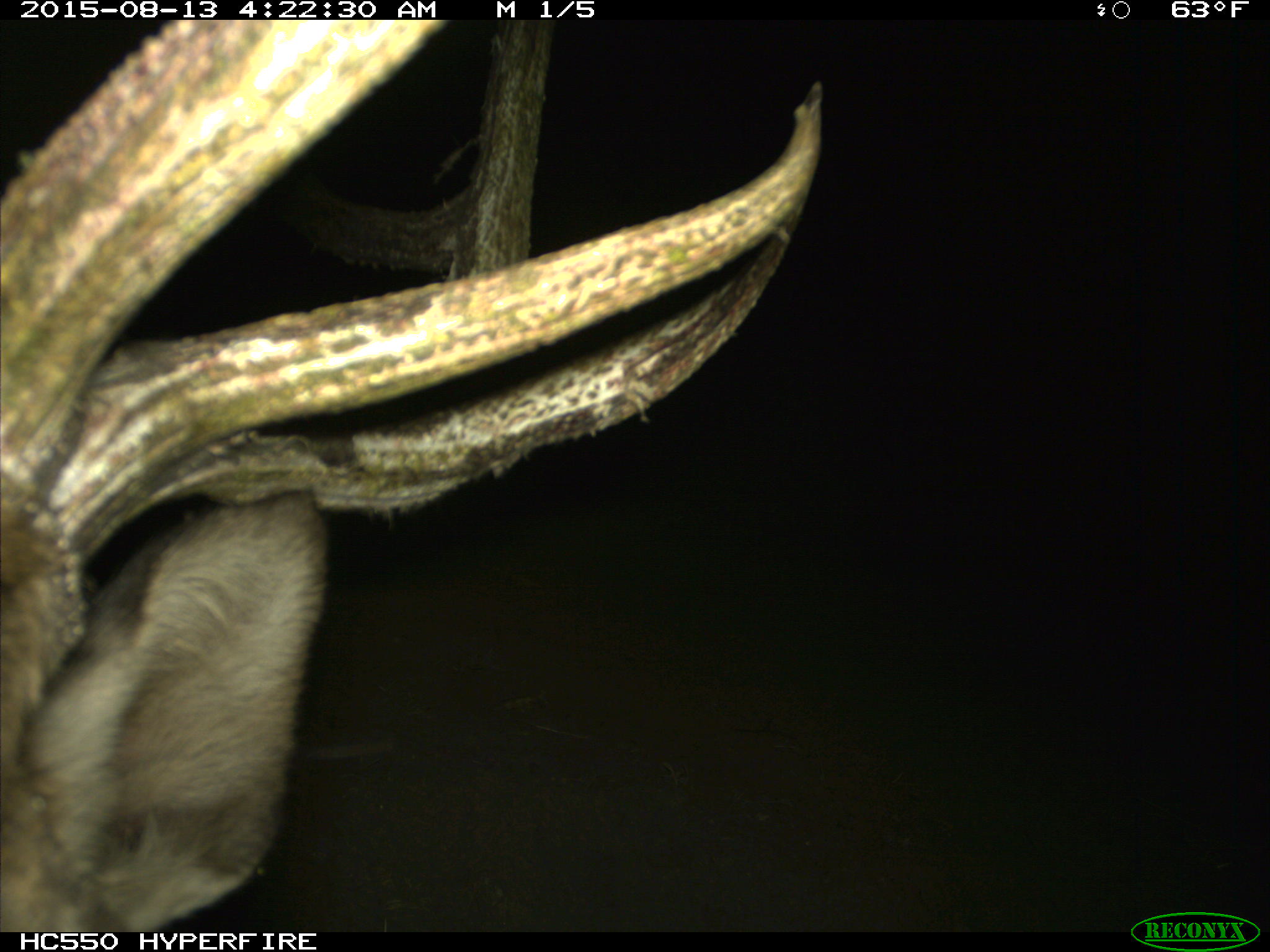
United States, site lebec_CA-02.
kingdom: Animalia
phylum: Chordata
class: Mammalia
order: Artiodactyla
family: Cervidae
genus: Cervus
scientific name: Cervus canadensis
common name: elk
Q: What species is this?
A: Cervus canadensis (elk).